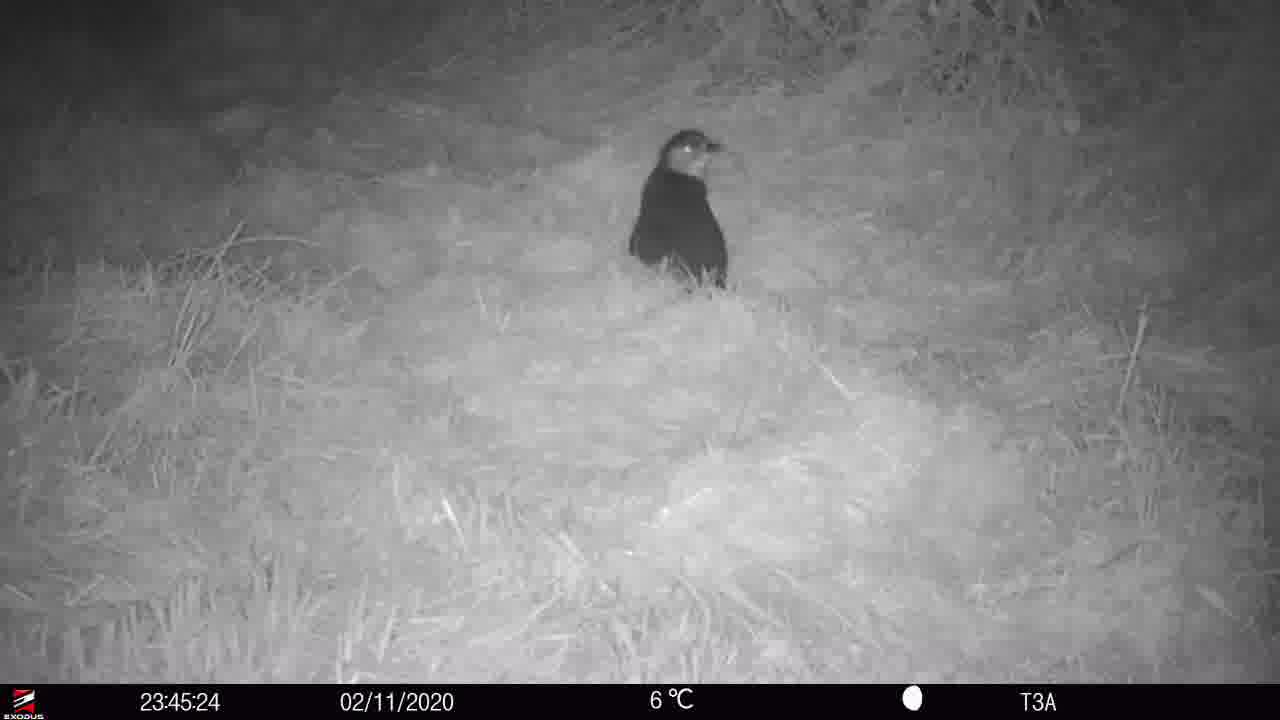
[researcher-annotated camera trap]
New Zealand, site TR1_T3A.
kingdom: Animalia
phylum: Chordata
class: Aves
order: Sphenisciformes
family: Spheniscidae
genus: Eudyptula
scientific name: Eudyptula minor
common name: little blue penguin